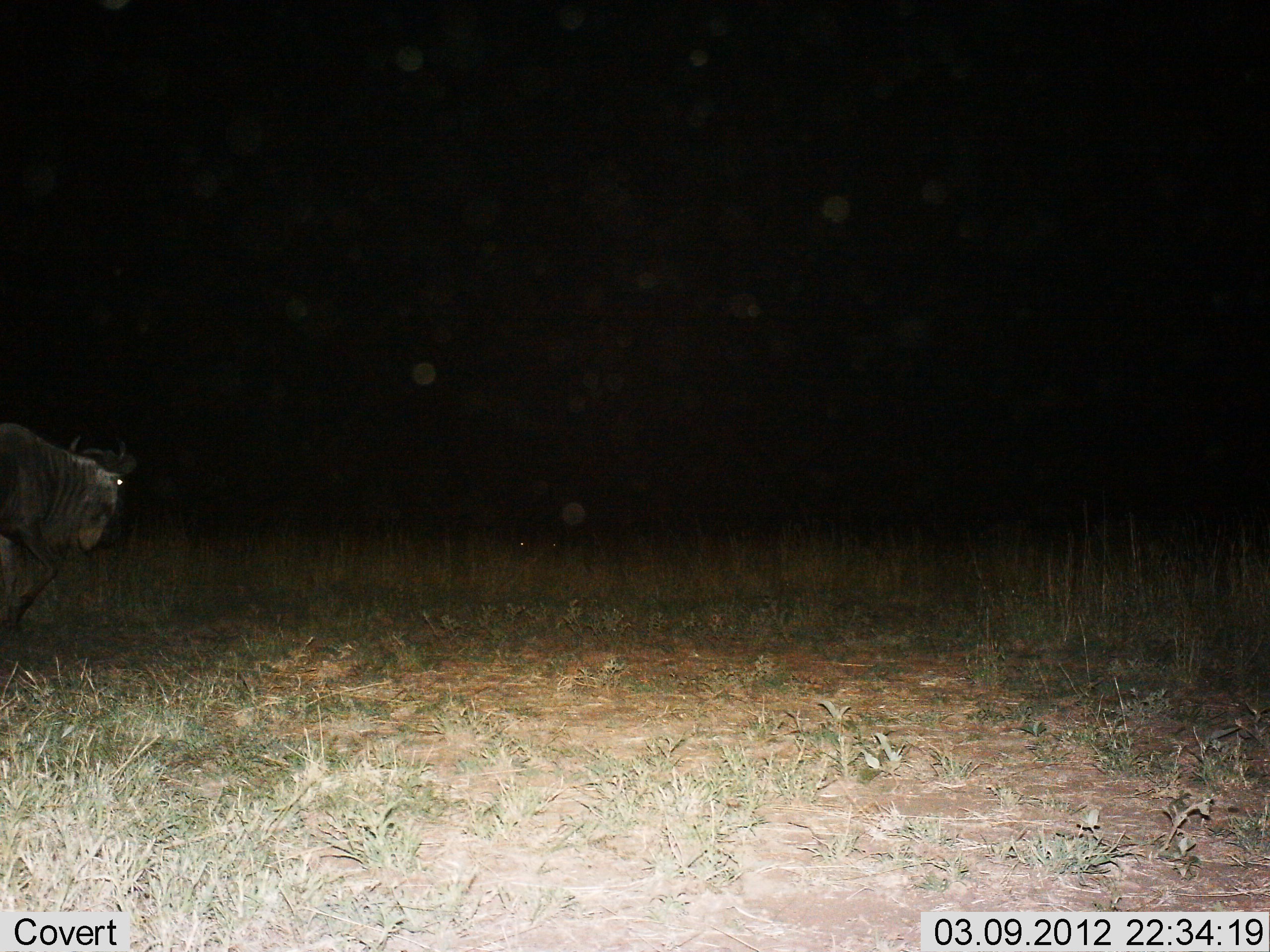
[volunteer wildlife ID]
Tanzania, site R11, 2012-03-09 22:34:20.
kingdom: Animalia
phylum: Chordata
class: Mammalia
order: Artiodactyla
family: Bovidae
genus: Connochaetes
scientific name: Connochaetes taurinus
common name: blue wildebeest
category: wildebeest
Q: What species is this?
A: Wildebeest (blue wildebeest) (Connochaetes taurinus).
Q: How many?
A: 1.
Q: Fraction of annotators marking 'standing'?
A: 24%.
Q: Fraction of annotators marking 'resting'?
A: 0%.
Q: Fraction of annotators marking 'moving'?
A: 82%.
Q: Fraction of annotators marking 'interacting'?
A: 0%.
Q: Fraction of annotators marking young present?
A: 0%.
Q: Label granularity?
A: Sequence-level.